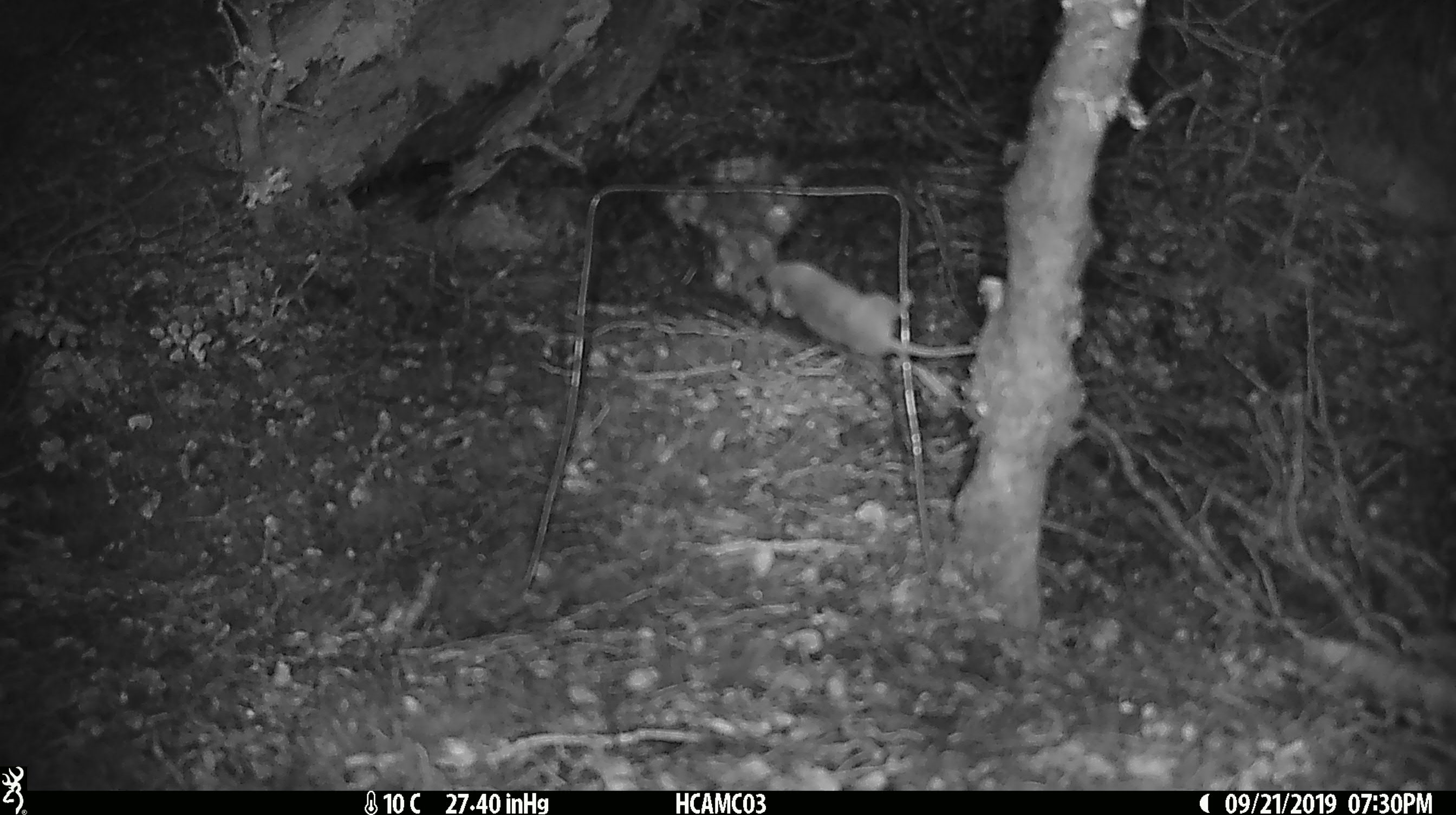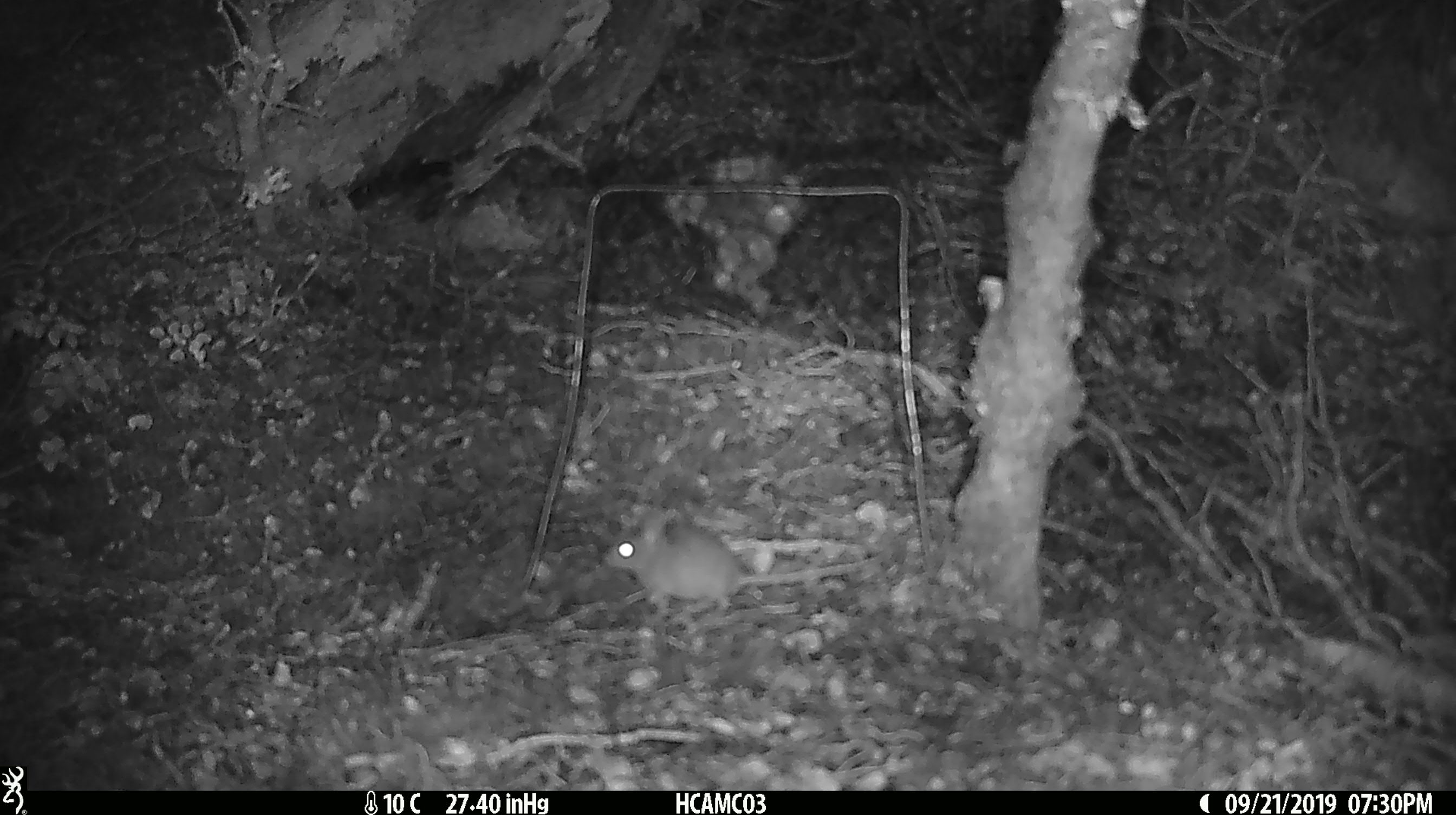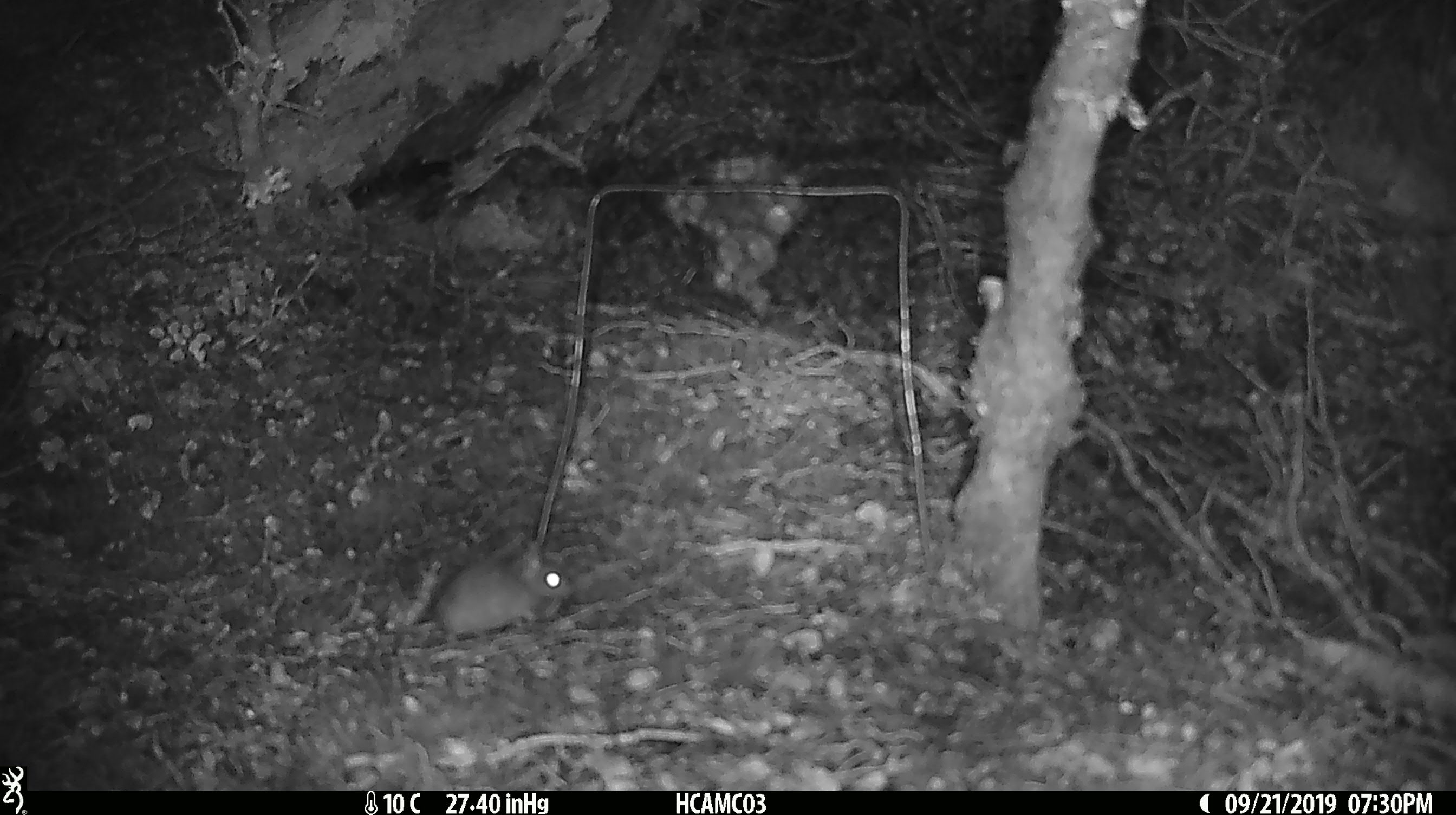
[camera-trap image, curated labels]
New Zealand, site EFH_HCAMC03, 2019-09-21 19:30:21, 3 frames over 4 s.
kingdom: Animalia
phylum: Chordata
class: Mammalia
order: Rodentia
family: Muridae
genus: Mus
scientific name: Mus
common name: mouse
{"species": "mouse (Mus)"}